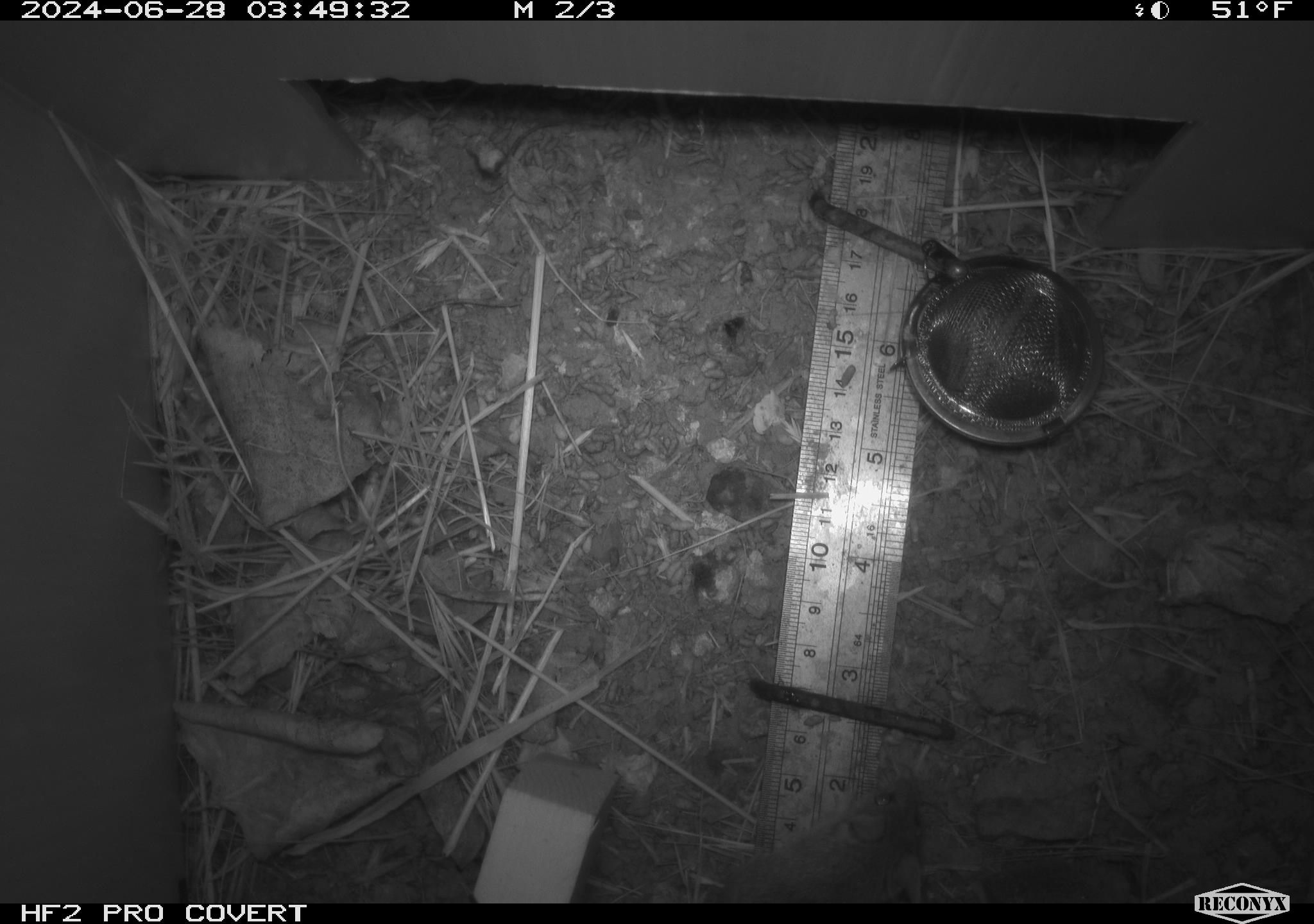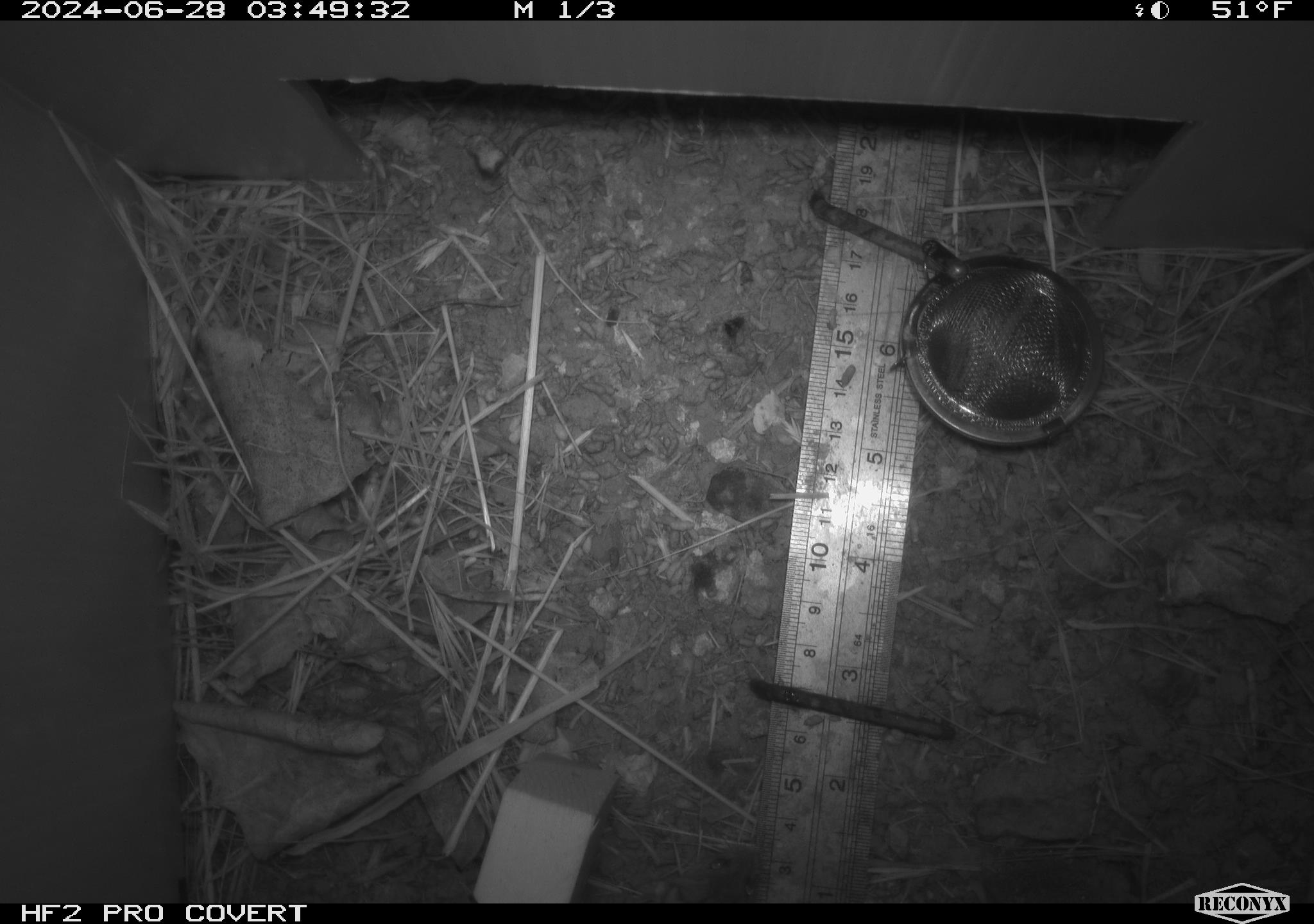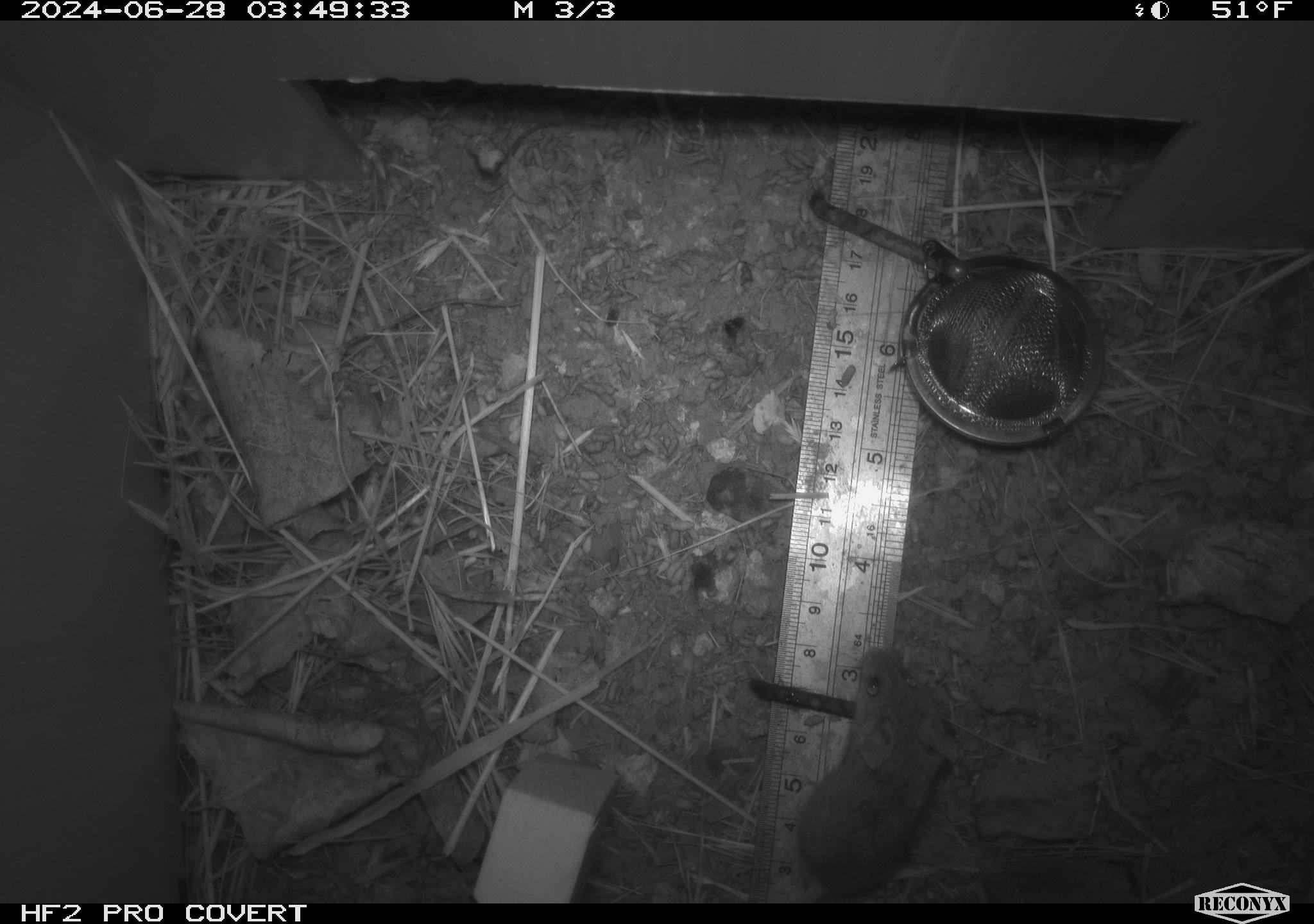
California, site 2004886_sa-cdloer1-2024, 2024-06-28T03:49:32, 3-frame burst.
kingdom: Animalia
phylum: Chordata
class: Mammalia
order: Rodentia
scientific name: Rodentia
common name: mouse species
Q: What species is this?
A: Mouse species (Rodentia).